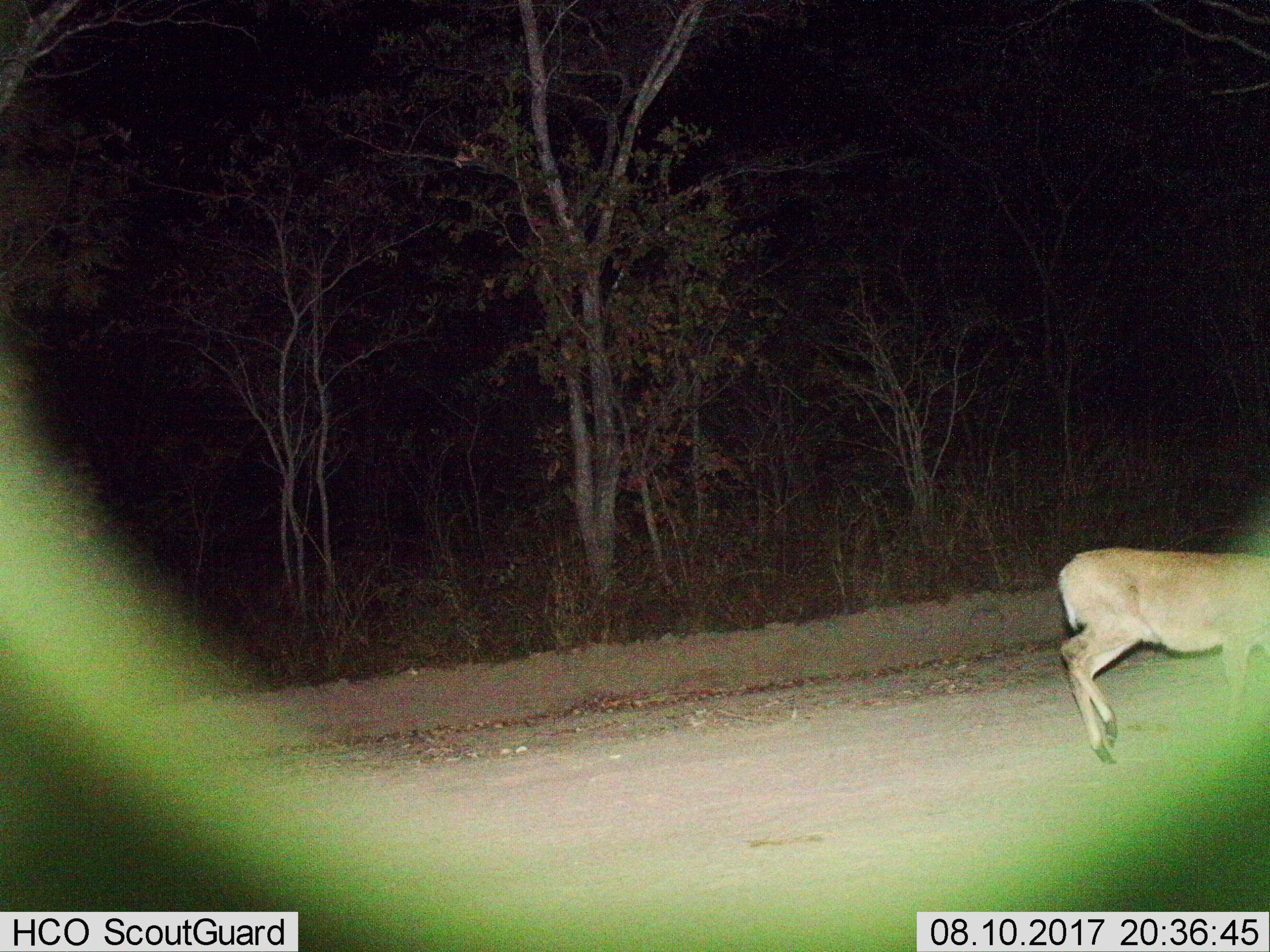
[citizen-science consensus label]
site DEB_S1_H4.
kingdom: Animalia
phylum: Chordata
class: Mammalia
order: Artiodactyla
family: Bovidae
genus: Sylvicapra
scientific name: Sylvicapra grimmia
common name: common duiker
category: duikercommongrey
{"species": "duikercommongrey (common duiker) (Sylvicapra grimmia)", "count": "1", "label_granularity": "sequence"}